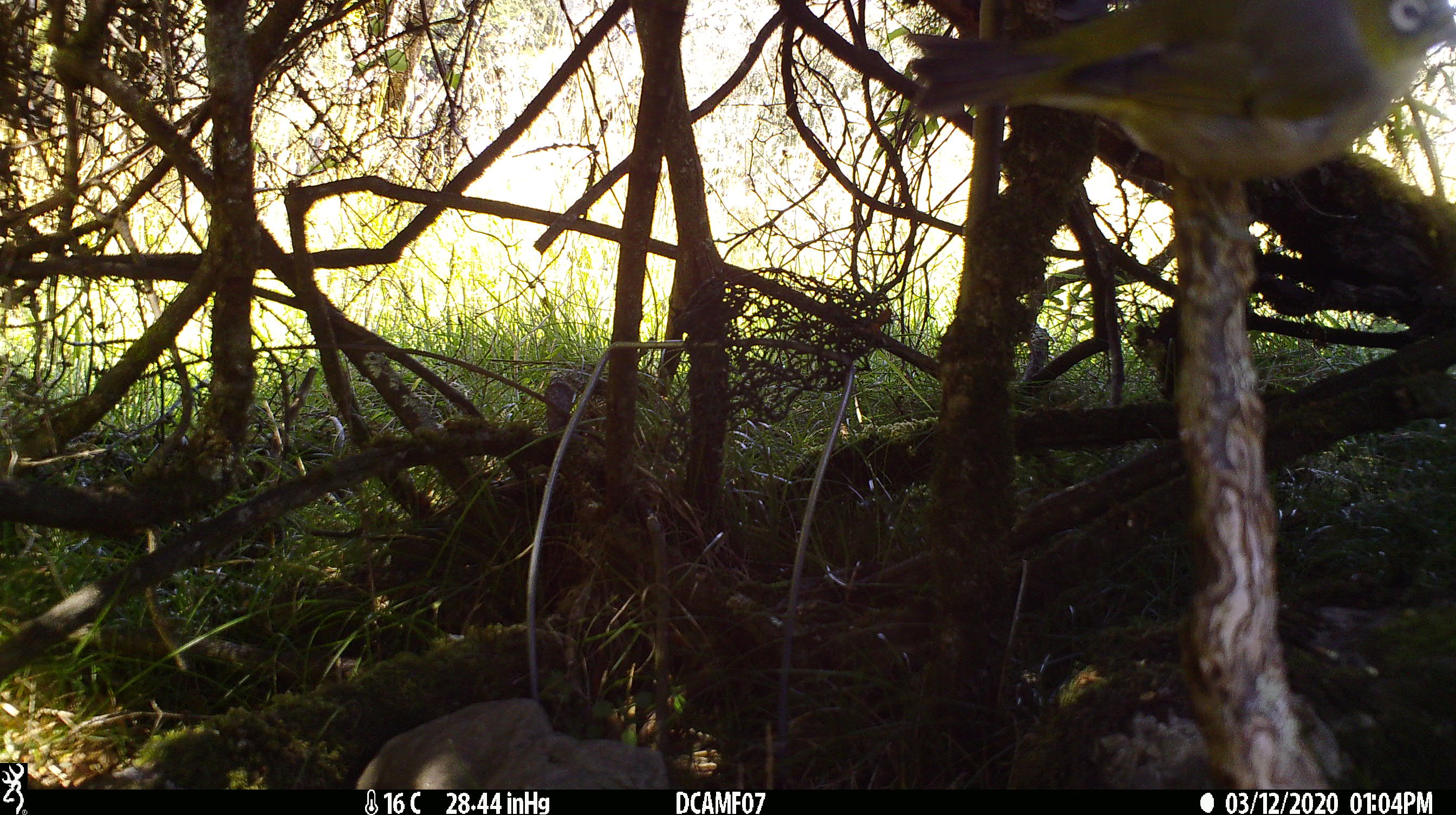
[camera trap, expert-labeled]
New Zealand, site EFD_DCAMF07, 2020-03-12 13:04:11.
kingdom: Animalia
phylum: Chordata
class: Aves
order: Passeriformes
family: Zosteropidae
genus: Zosterops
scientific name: Zosterops lateralis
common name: silvereye